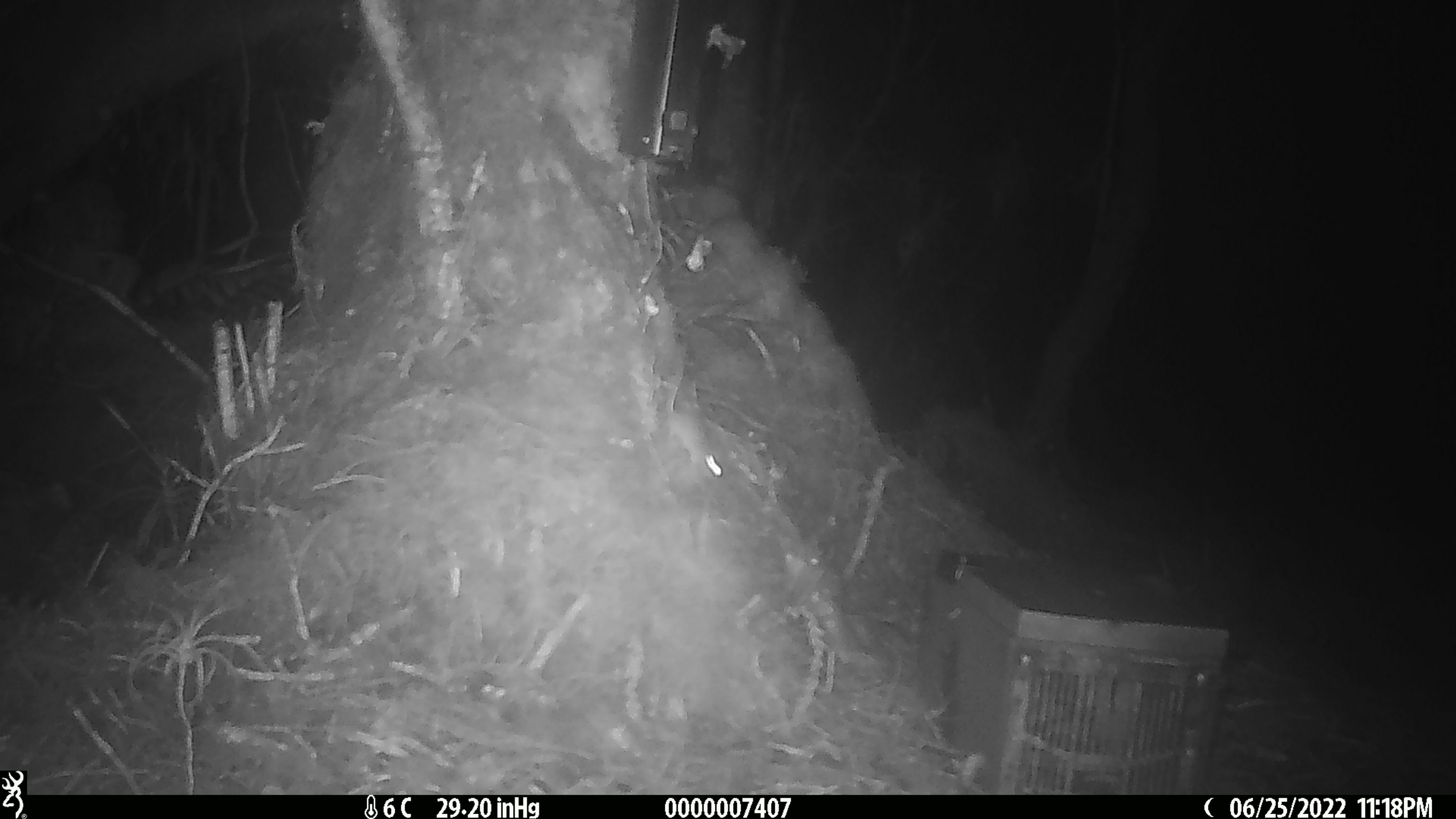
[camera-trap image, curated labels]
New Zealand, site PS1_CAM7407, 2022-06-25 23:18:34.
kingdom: Animalia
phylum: Chordata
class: Mammalia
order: Rodentia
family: Muridae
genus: Mus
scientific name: Mus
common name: mouse